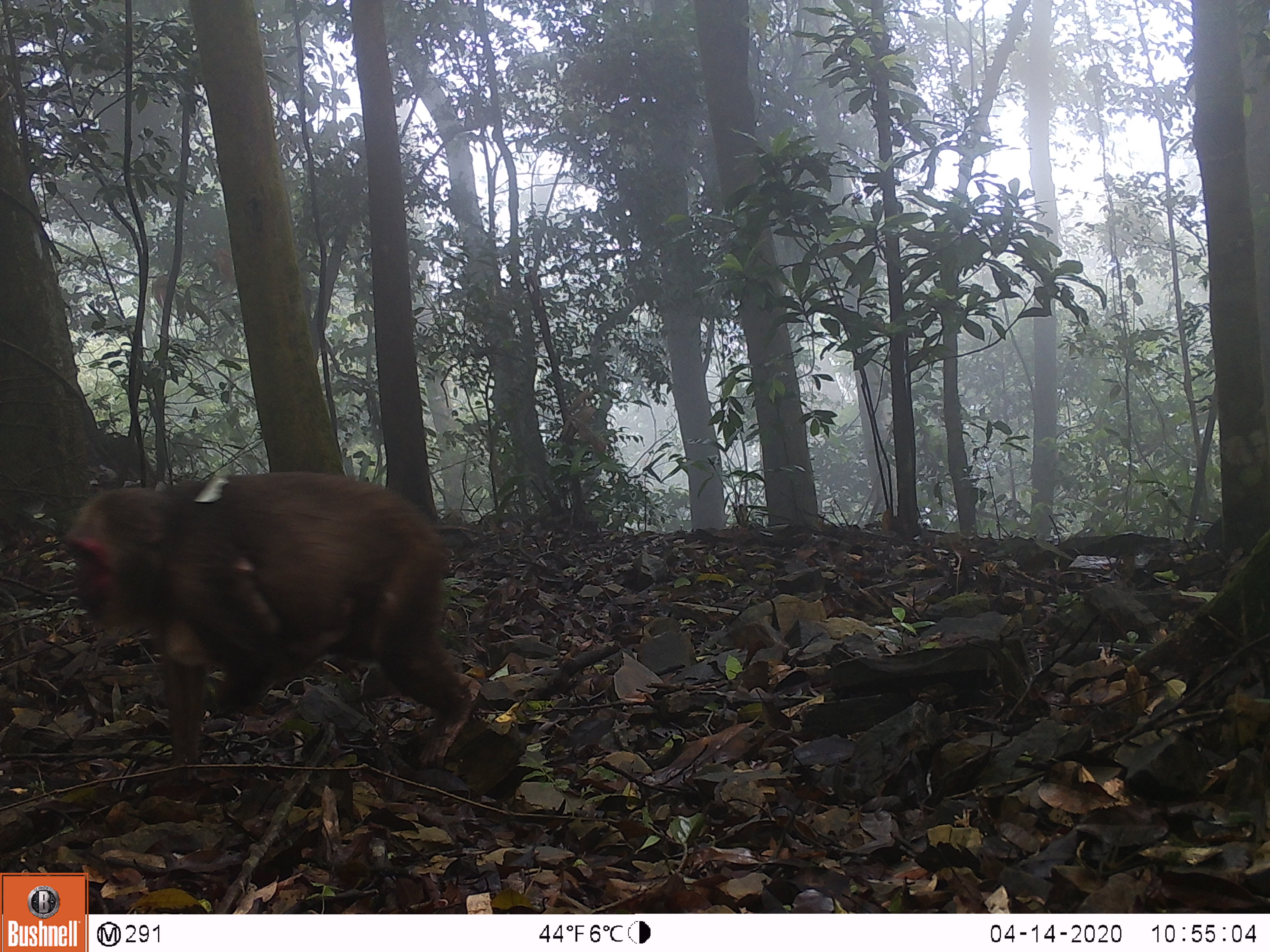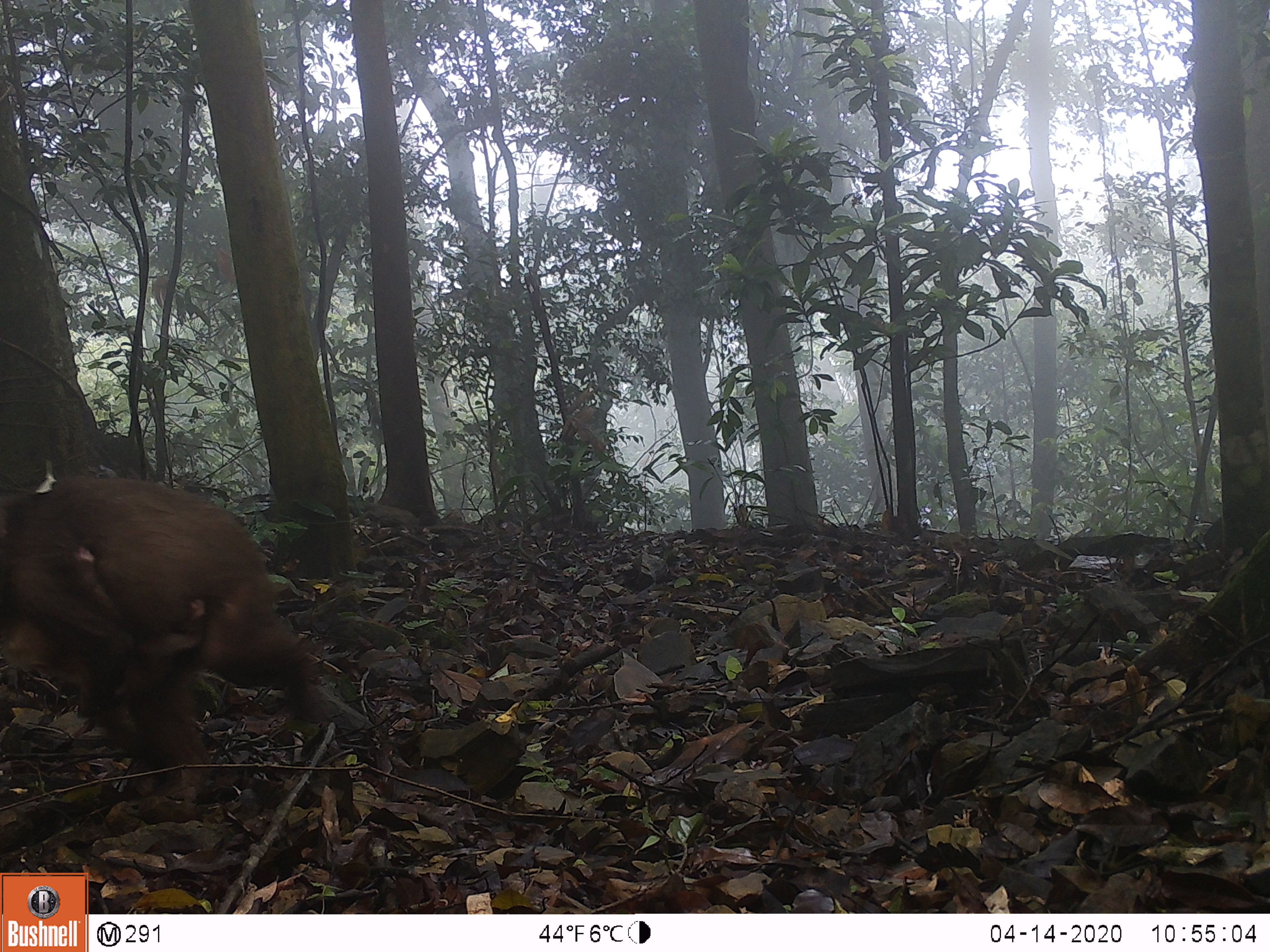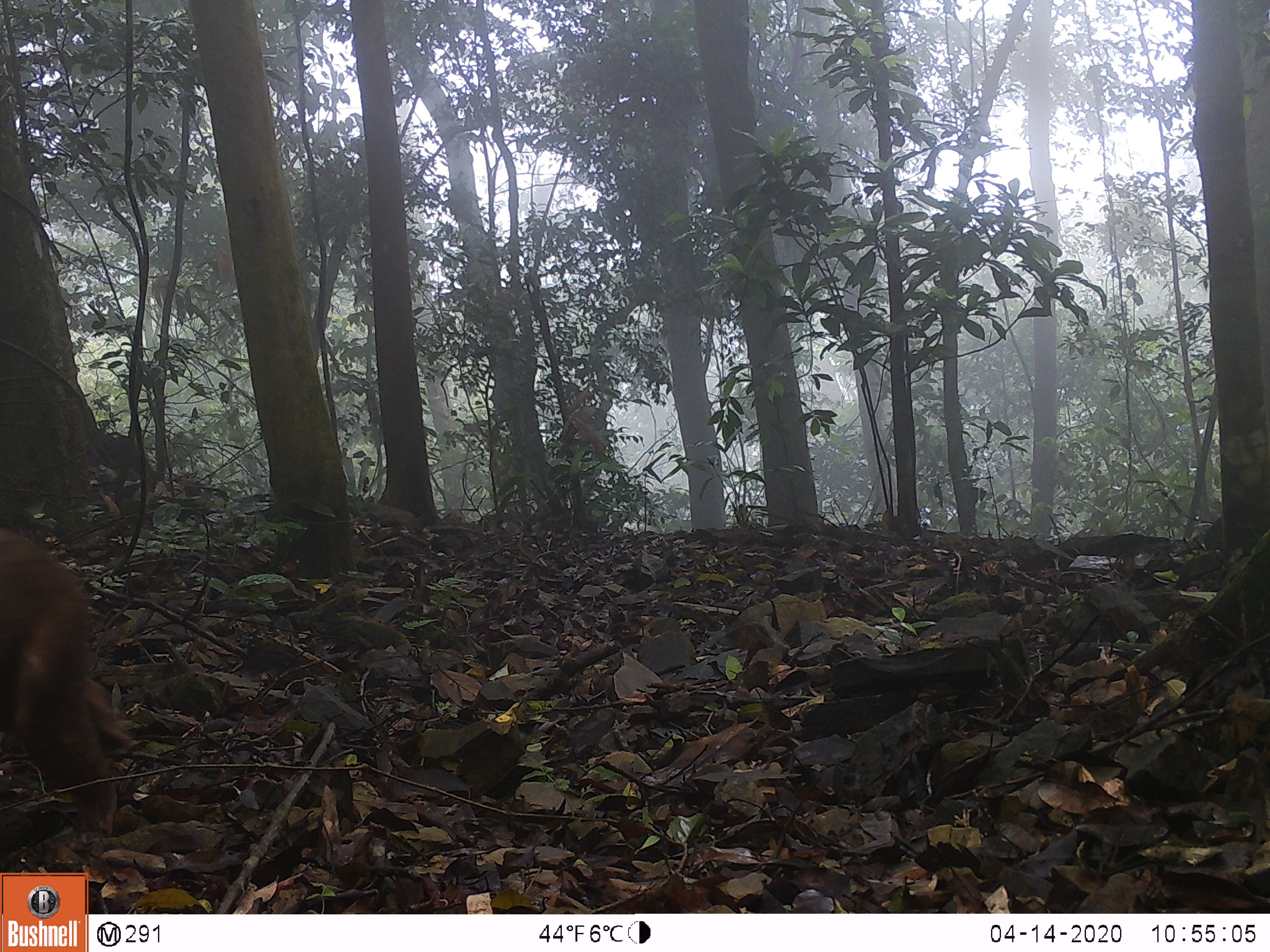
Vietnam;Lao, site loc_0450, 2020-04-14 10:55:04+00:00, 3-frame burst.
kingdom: Animalia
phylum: Chordata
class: Mammalia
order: Primates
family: Cercopithecidae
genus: Macaca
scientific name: Macaca arctoides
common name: stump-tailed macaque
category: stump tailed macaque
Stump tailed macaque (stump-tailed macaque) (Macaca arctoides). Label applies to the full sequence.